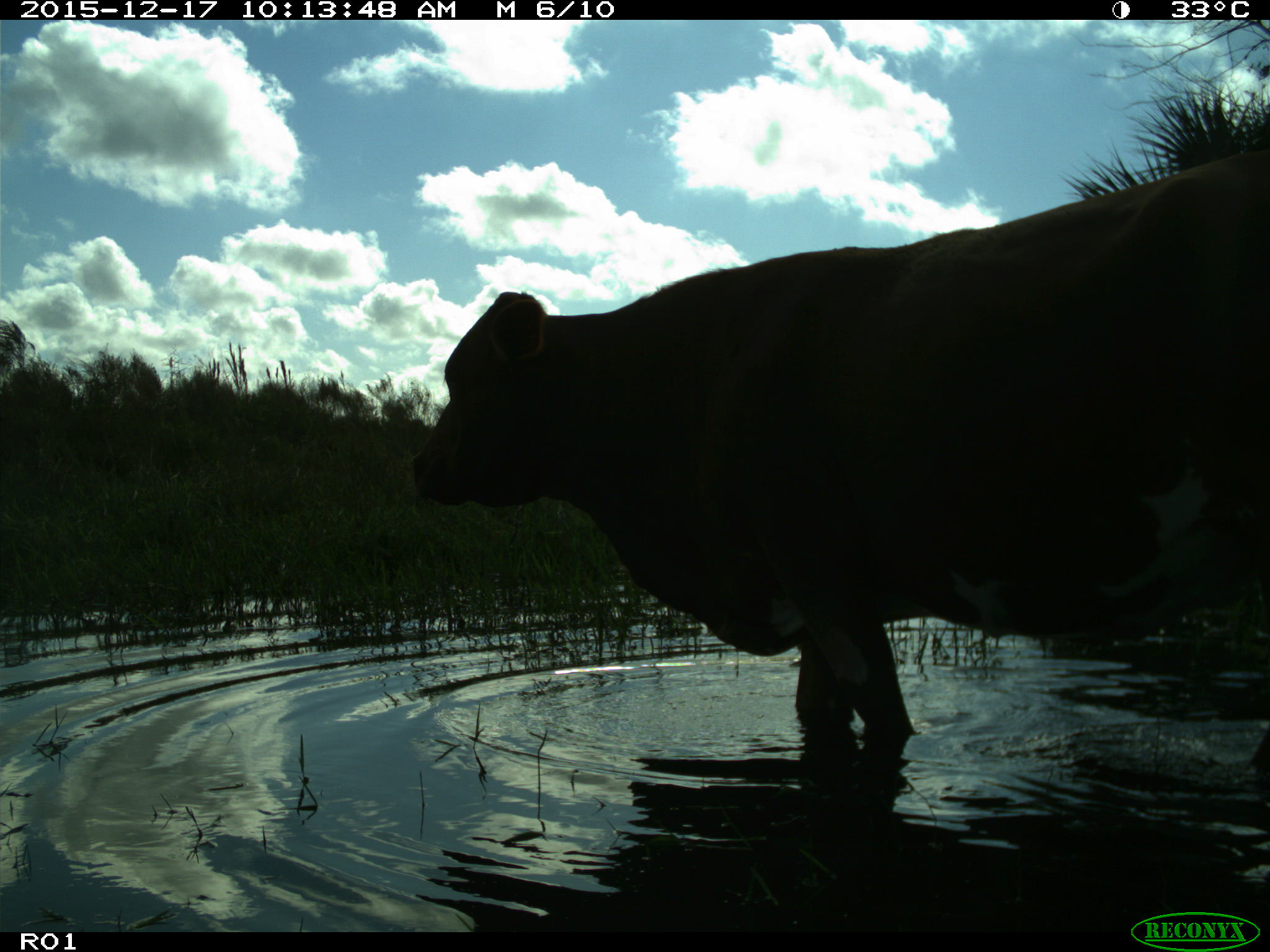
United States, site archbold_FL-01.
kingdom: Animalia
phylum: Chordata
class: Mammalia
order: Artiodactyla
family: Bovidae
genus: Bos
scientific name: Bos taurus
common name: domestic cow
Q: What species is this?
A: Bos taurus (domestic cow).